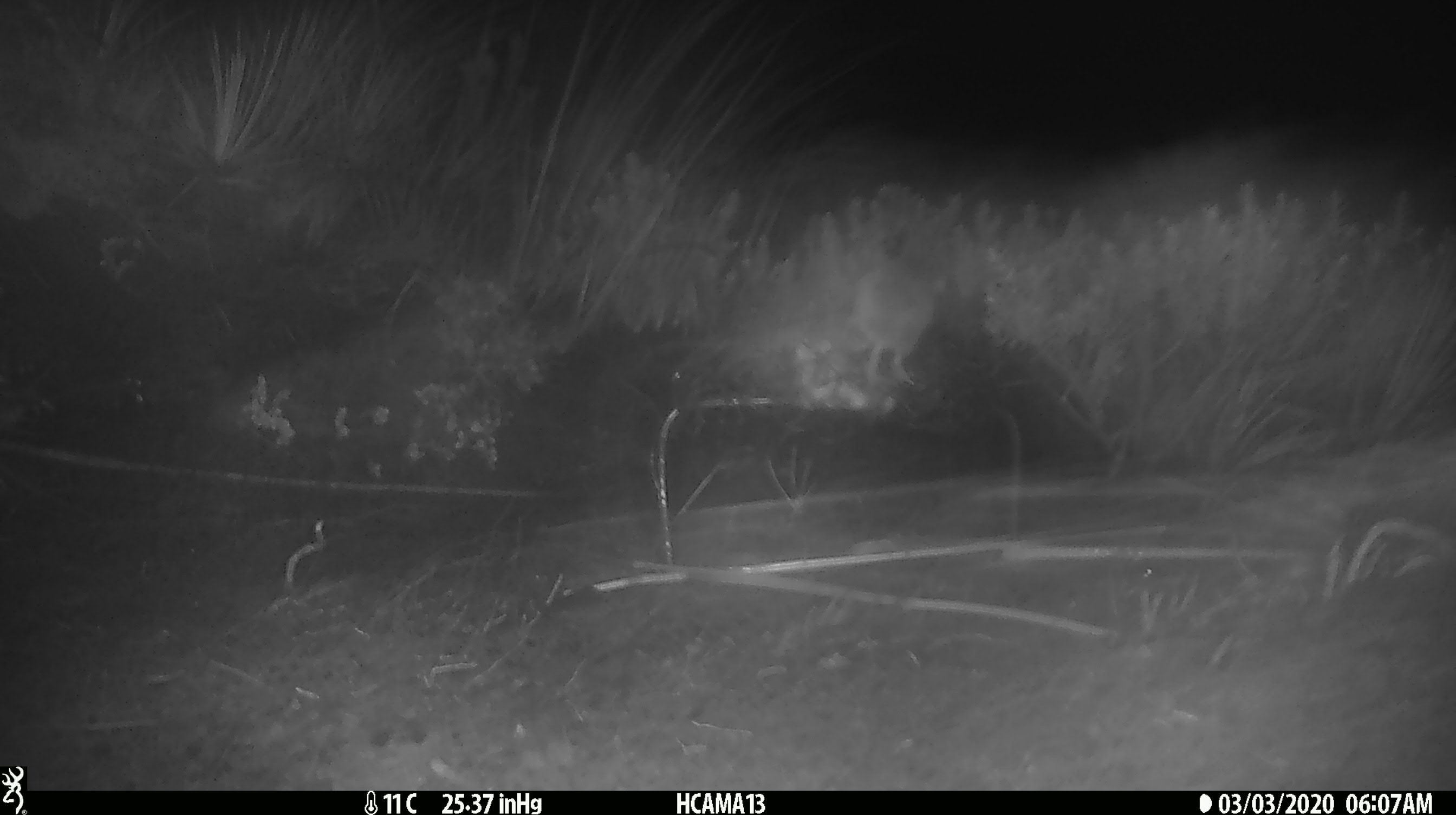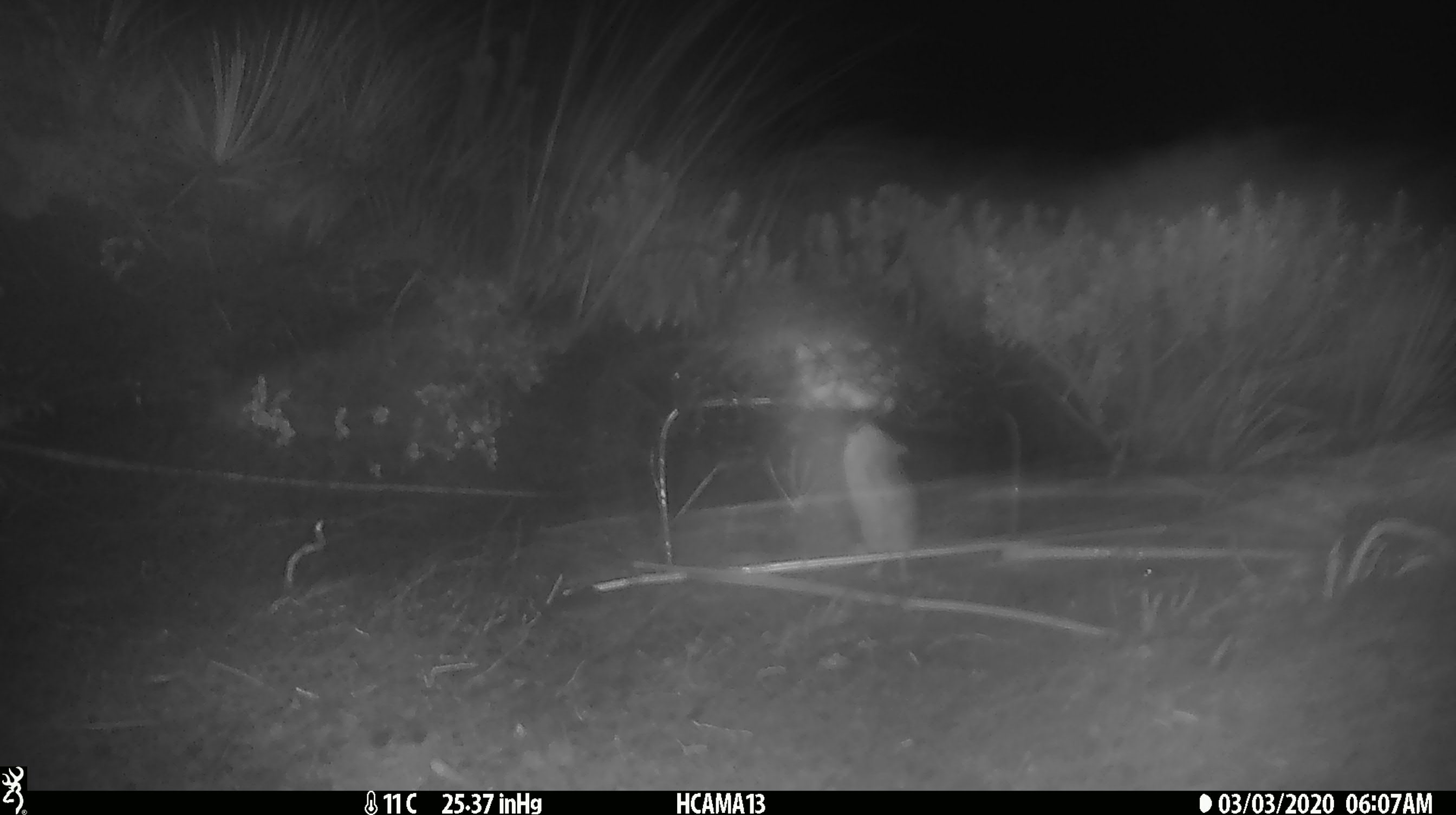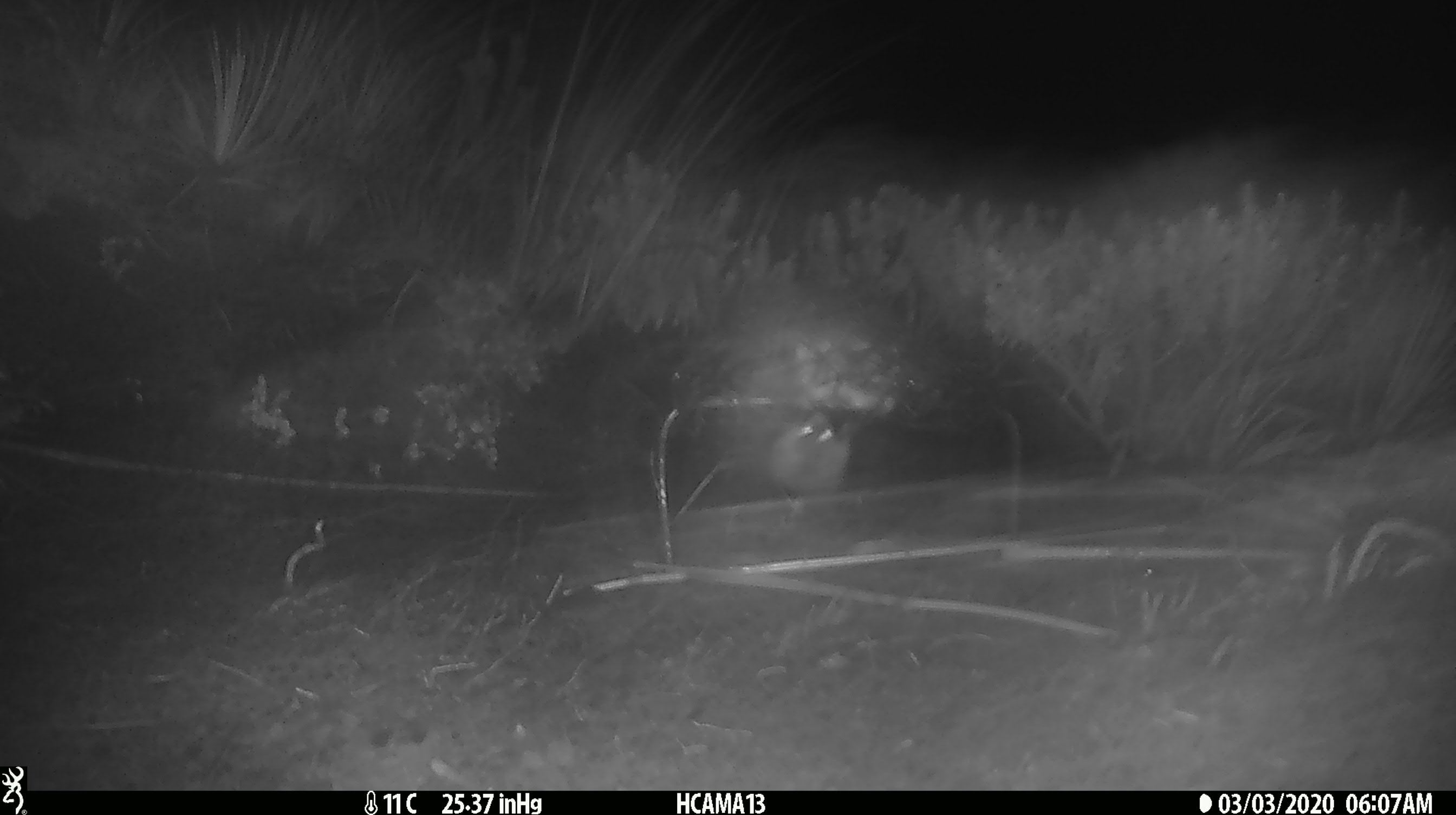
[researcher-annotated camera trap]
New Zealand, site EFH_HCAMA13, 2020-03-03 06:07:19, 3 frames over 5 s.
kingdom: Animalia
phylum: Chordata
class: Mammalia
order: Rodentia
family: Muridae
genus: Mus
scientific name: Mus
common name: mouse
Mouse (Mus).